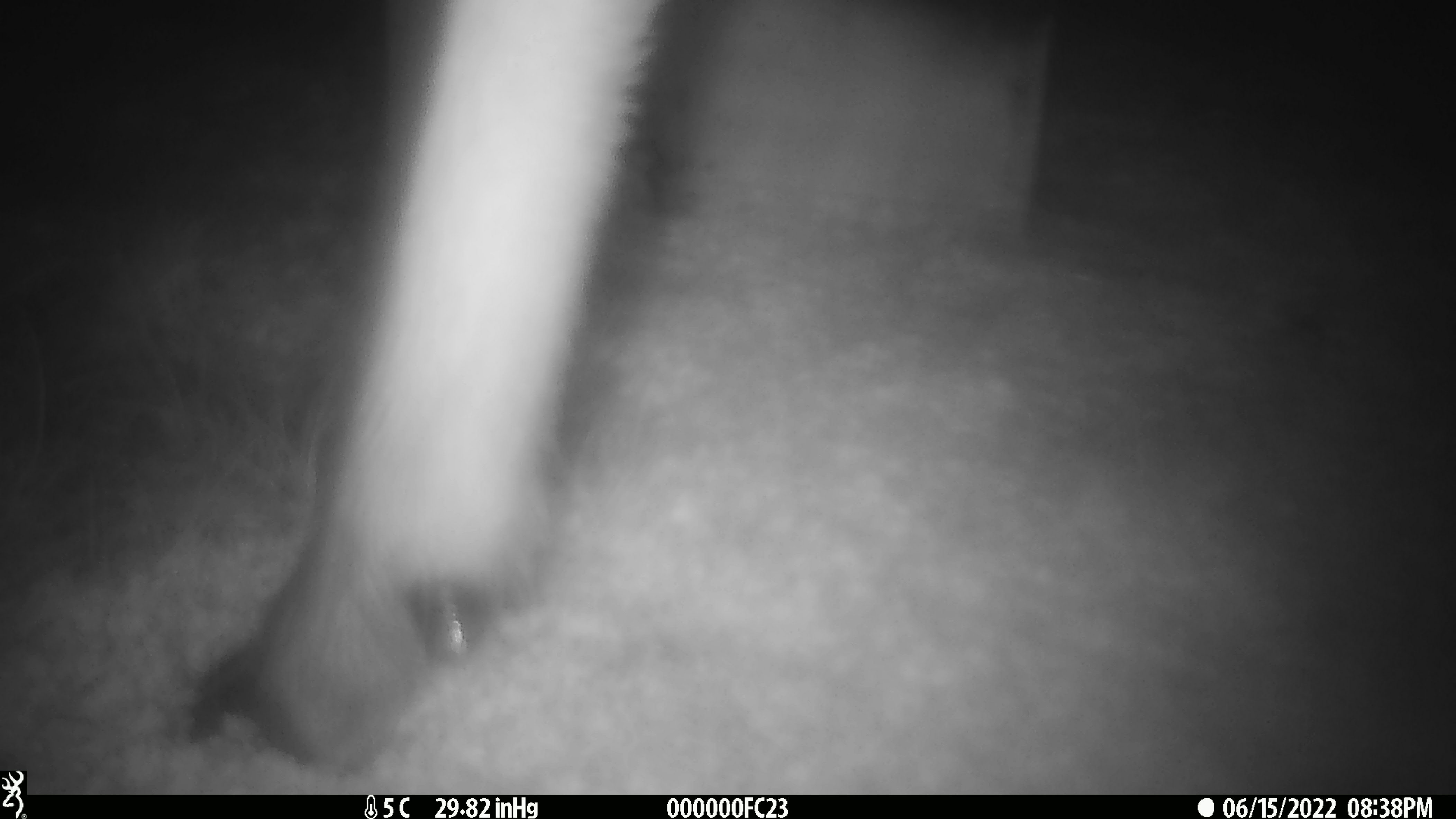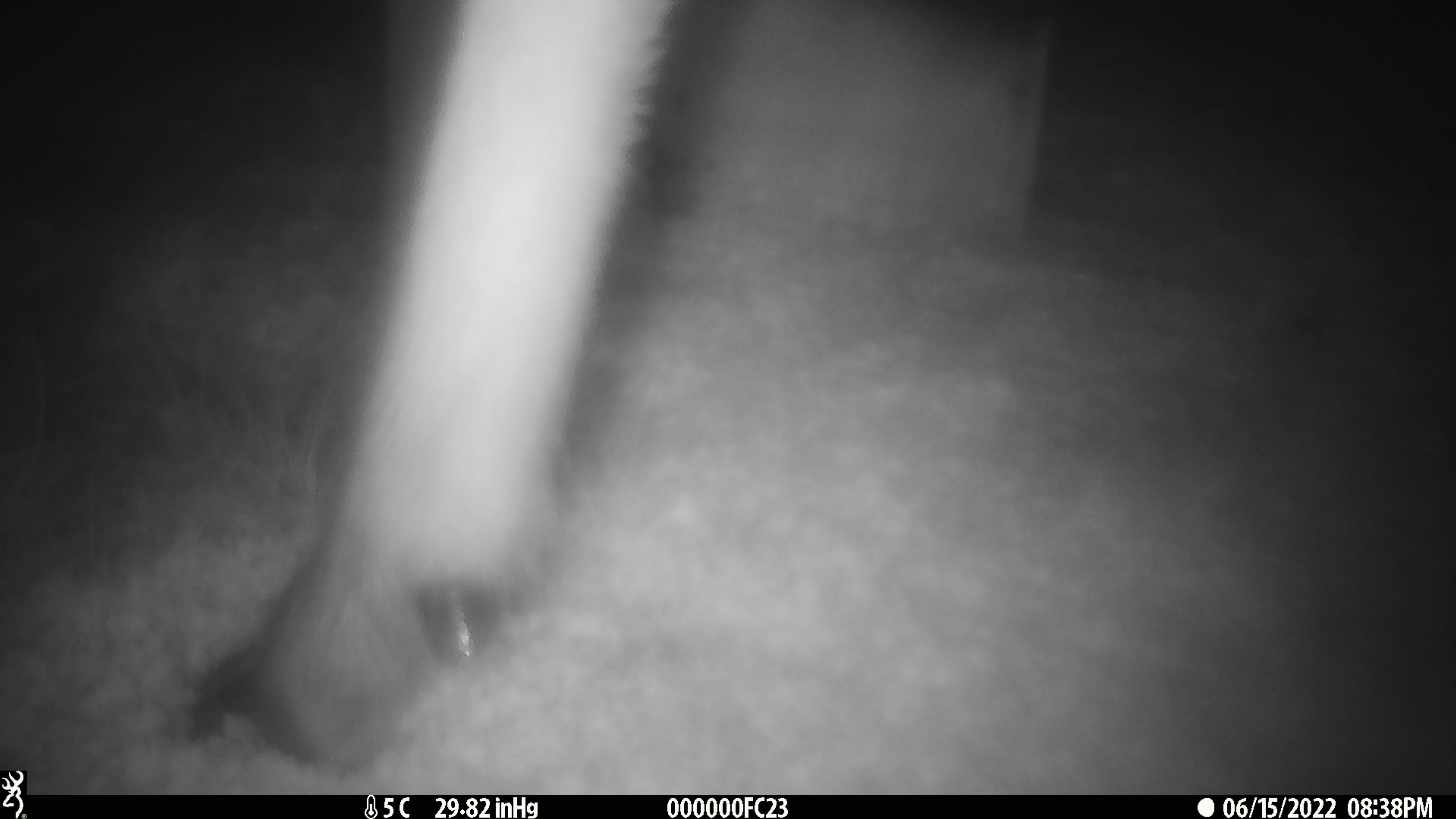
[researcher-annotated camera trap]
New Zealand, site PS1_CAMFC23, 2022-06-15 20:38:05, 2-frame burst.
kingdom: Animalia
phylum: Chordata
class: Mammalia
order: Artiodactyla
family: Cervidae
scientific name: Cervidae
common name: deer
Deer (Cervidae).